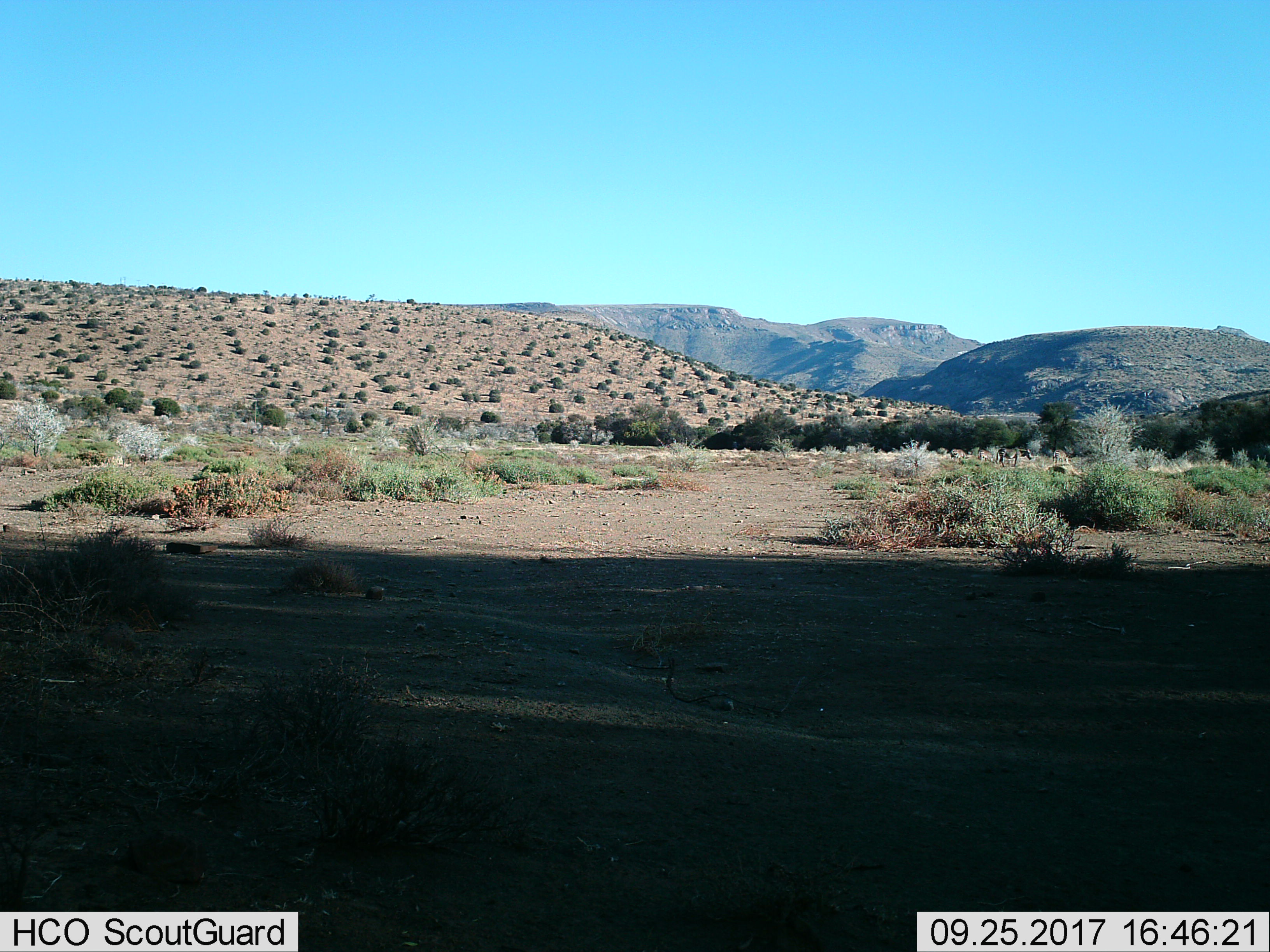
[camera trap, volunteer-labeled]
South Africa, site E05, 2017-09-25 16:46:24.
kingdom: Animalia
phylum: Chordata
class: Mammalia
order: Perissodactyla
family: Equidae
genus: Equus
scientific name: Equus zebra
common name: mountain zebra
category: zebramountain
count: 4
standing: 75%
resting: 0%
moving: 50%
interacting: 0%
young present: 0%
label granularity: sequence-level